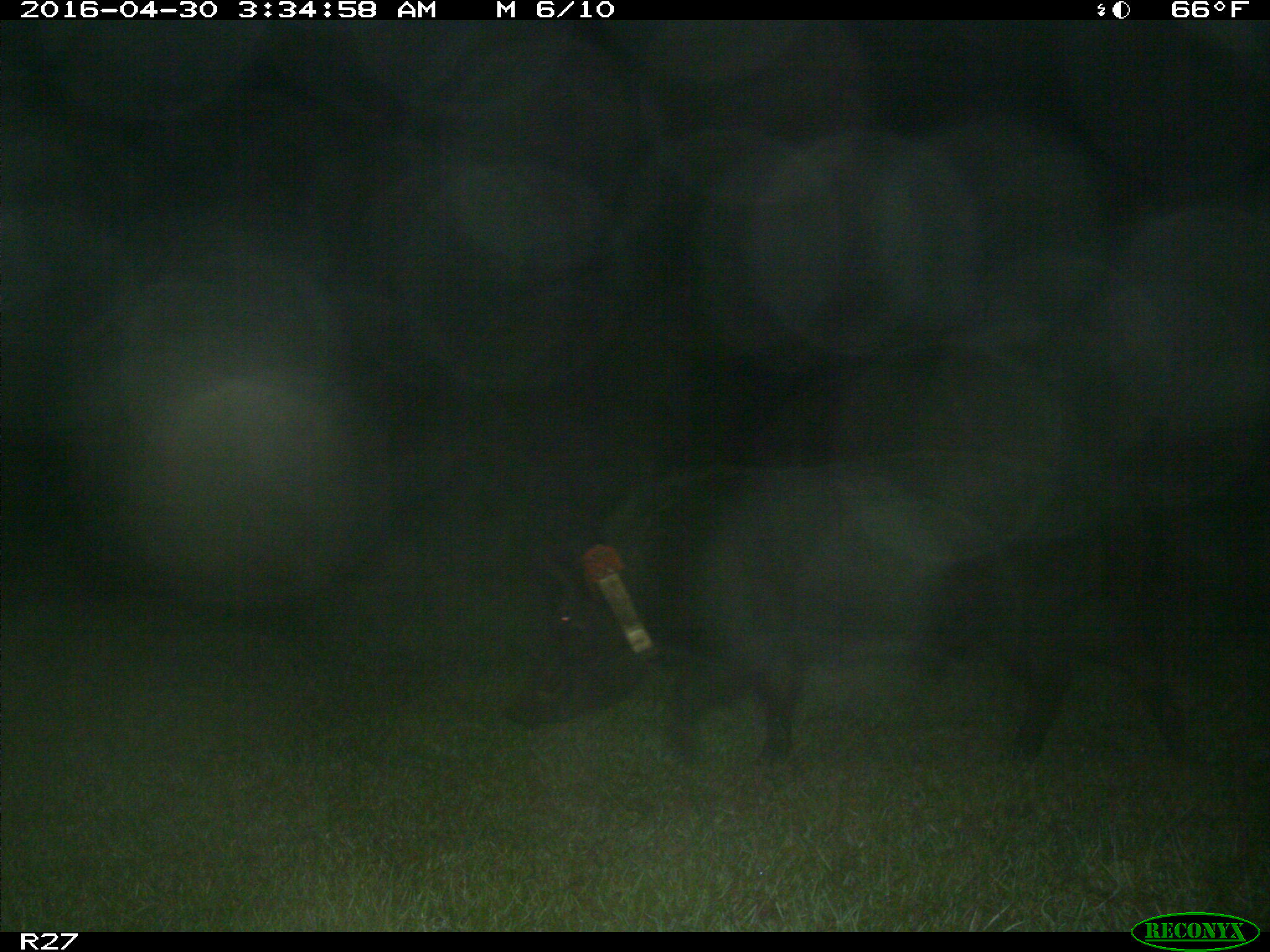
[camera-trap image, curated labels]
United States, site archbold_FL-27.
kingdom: Animalia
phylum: Chordata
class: Mammalia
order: Artiodactyla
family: Suidae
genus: Sus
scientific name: Sus scrofa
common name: wild boar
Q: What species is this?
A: Sus scrofa (wild boar).